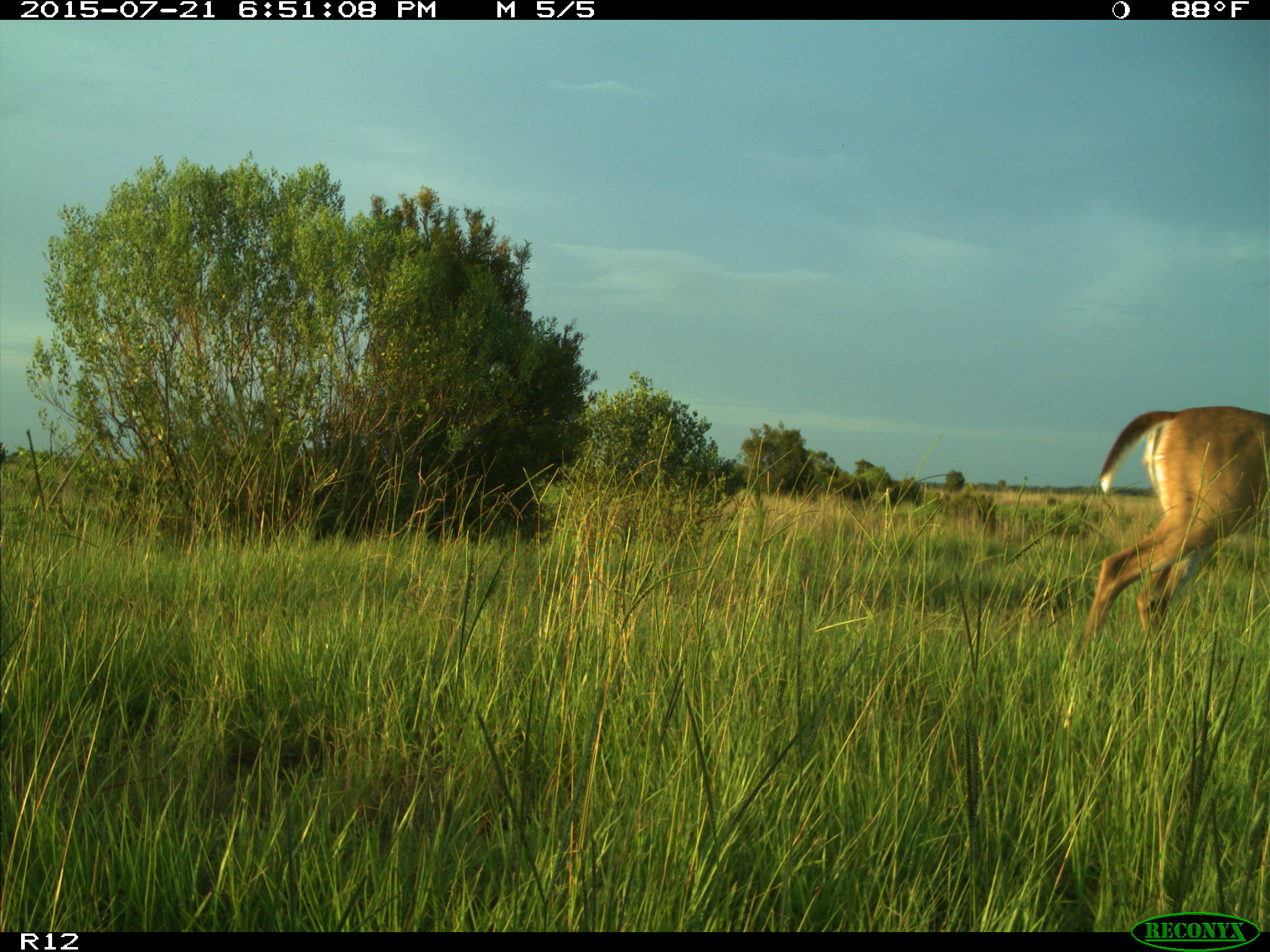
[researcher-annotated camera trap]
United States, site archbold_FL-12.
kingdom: Animalia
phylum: Chordata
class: Mammalia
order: Artiodactyla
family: Cervidae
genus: Odocoileus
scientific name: Odocoileus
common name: deer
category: unidentified deer